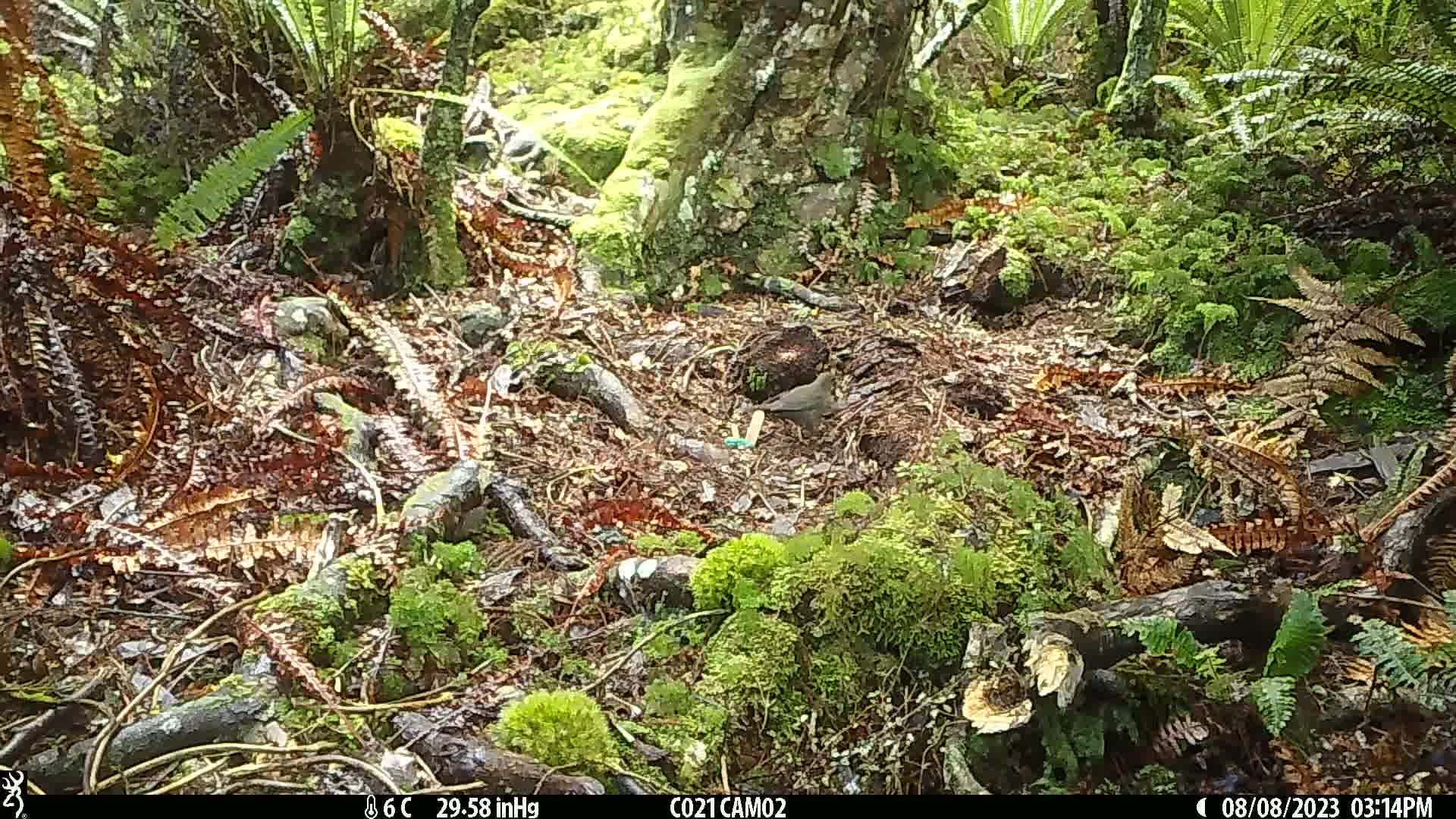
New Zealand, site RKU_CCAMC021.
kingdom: Animalia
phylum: Chordata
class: Aves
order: Passeriformes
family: Turdidae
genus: Turdus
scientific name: Turdus merula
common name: eurasian blackbird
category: blackbird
Blackbird (eurasian blackbird) (Turdus merula).